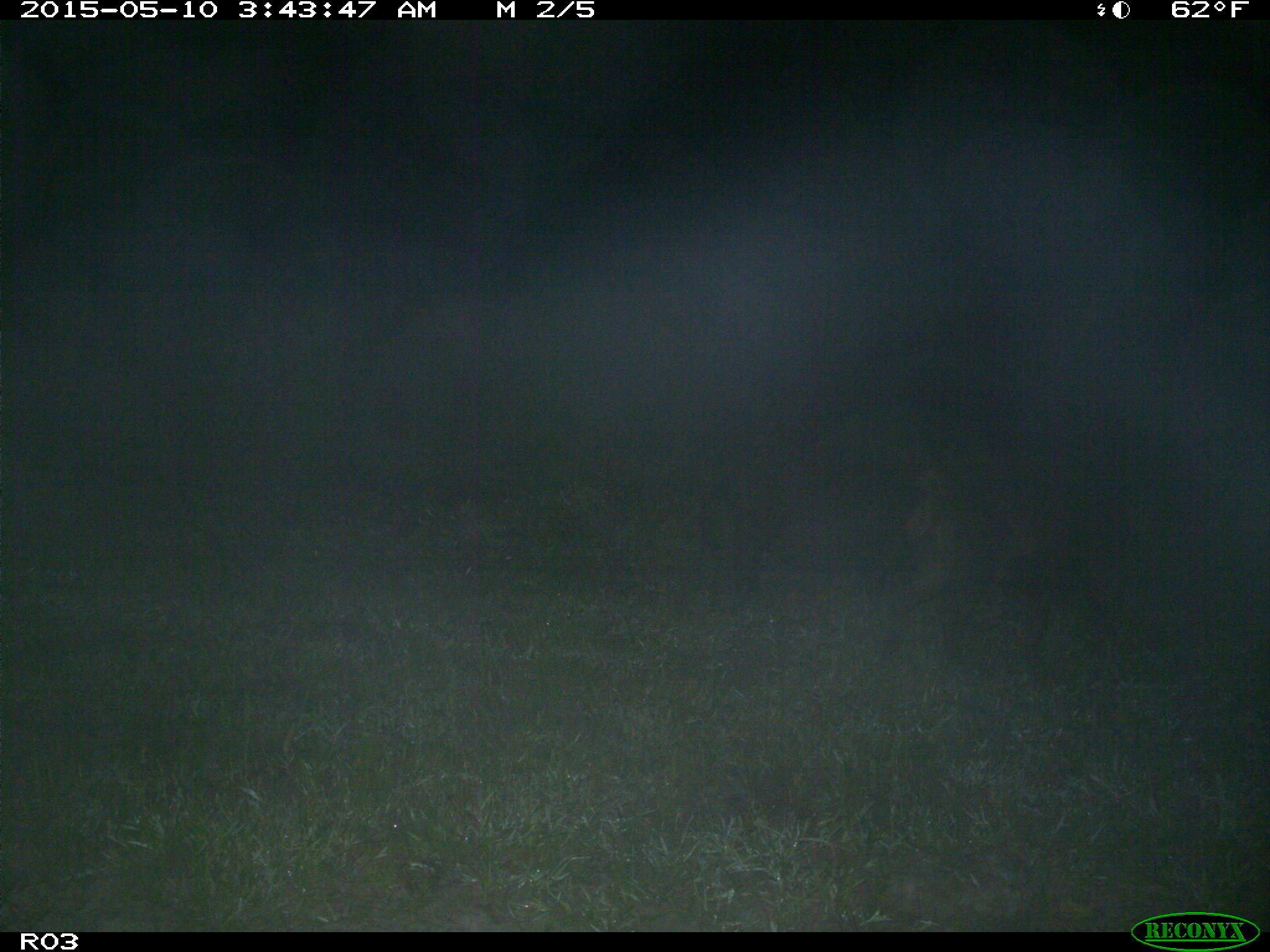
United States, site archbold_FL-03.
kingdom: Animalia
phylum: Chordata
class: Mammalia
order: Artiodactyla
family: Suidae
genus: Sus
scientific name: Sus scrofa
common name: wild boar